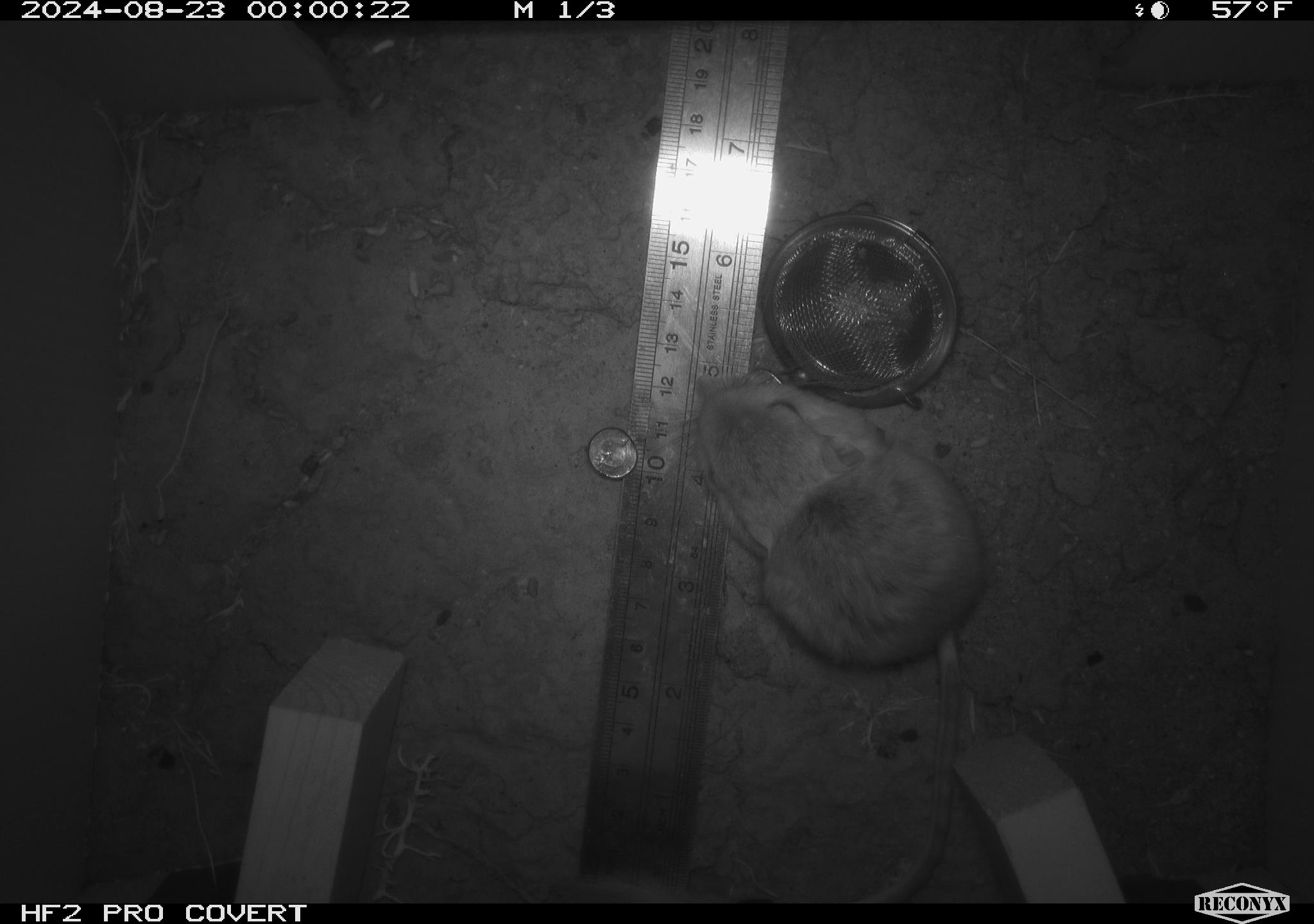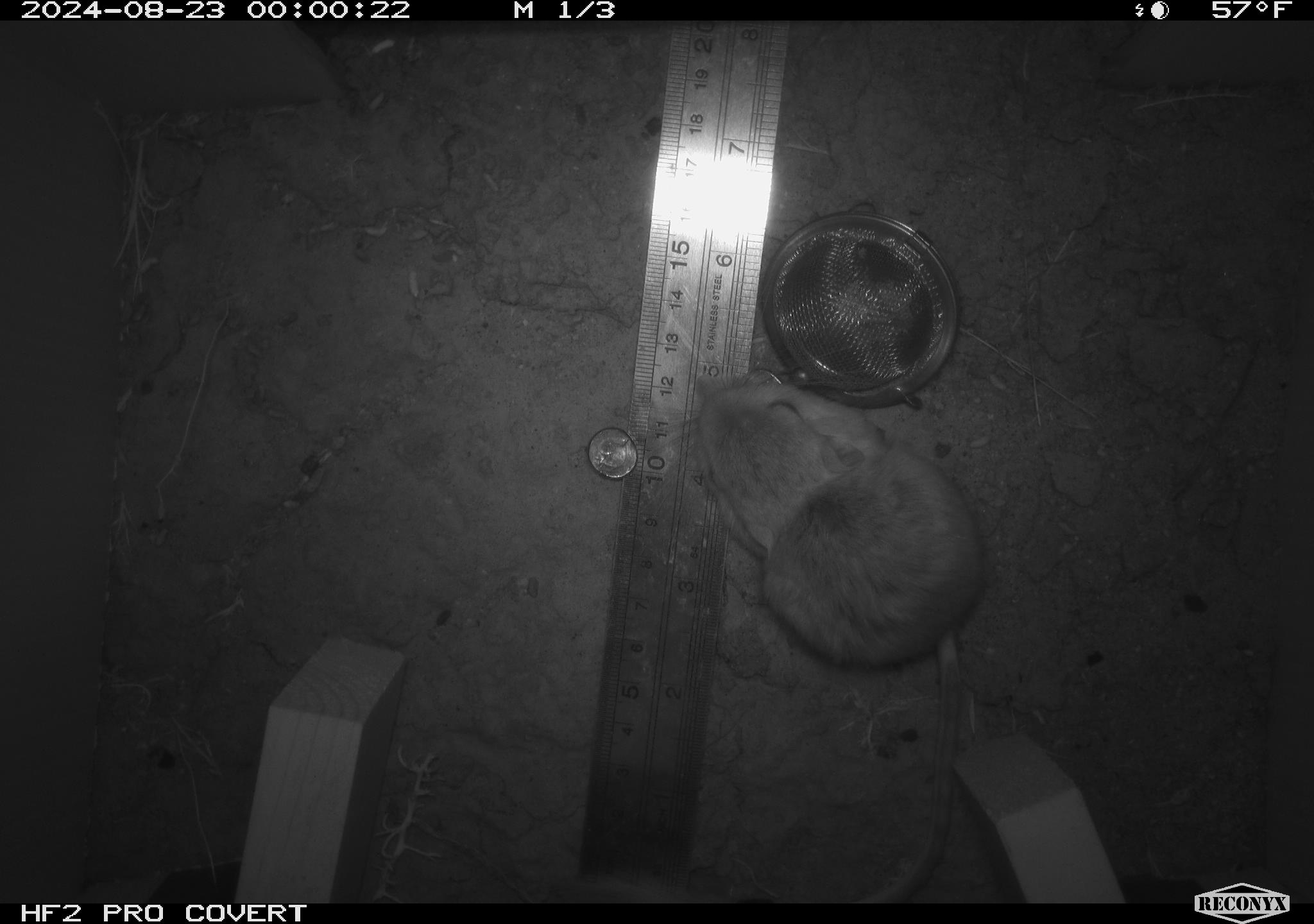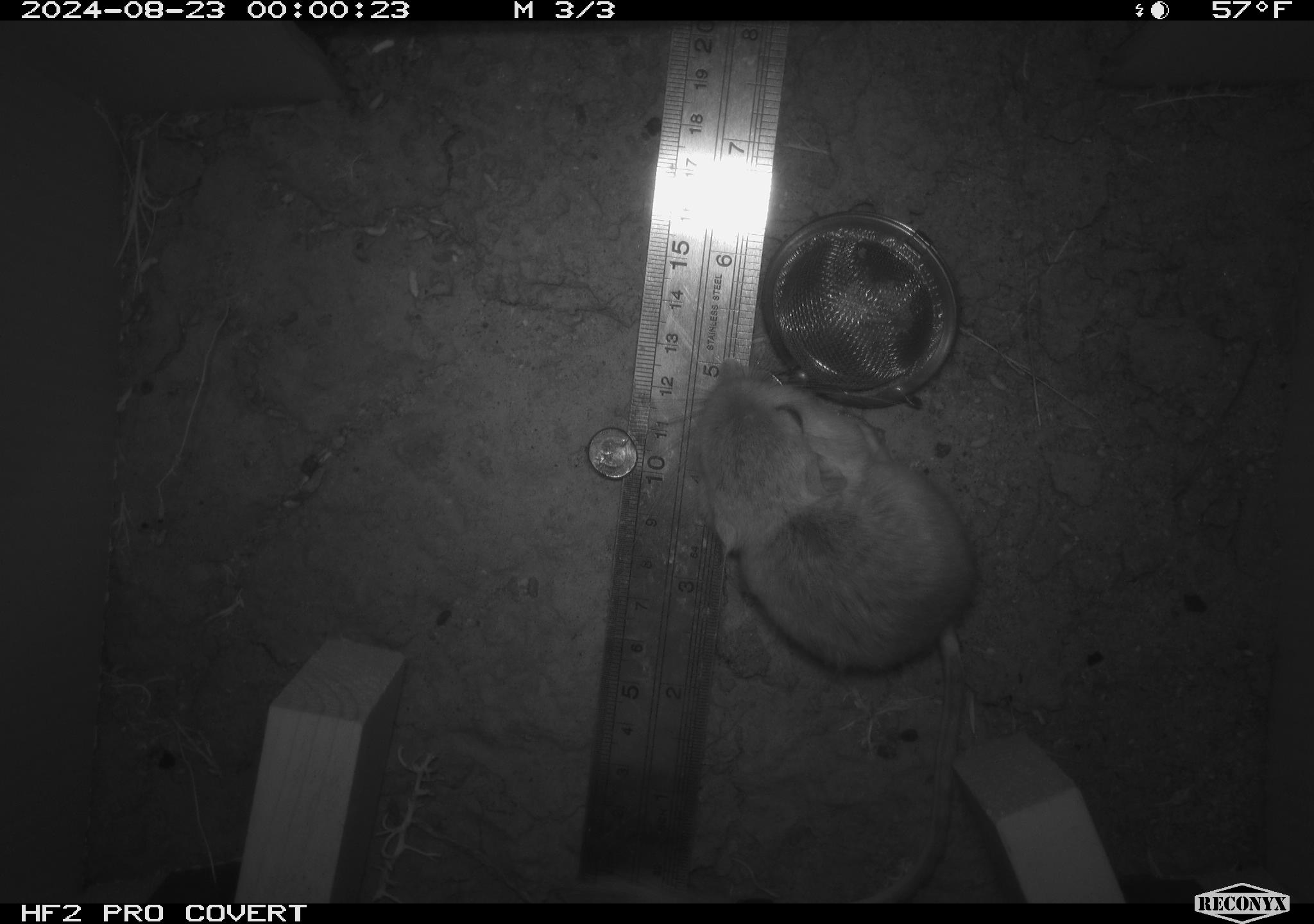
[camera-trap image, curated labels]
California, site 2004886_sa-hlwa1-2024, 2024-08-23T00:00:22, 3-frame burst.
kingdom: Animalia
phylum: Chordata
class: Mammalia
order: Rodentia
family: Heteromyidae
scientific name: Heteromyidae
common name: kangaroo rats and pocket mice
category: heteromyidae family